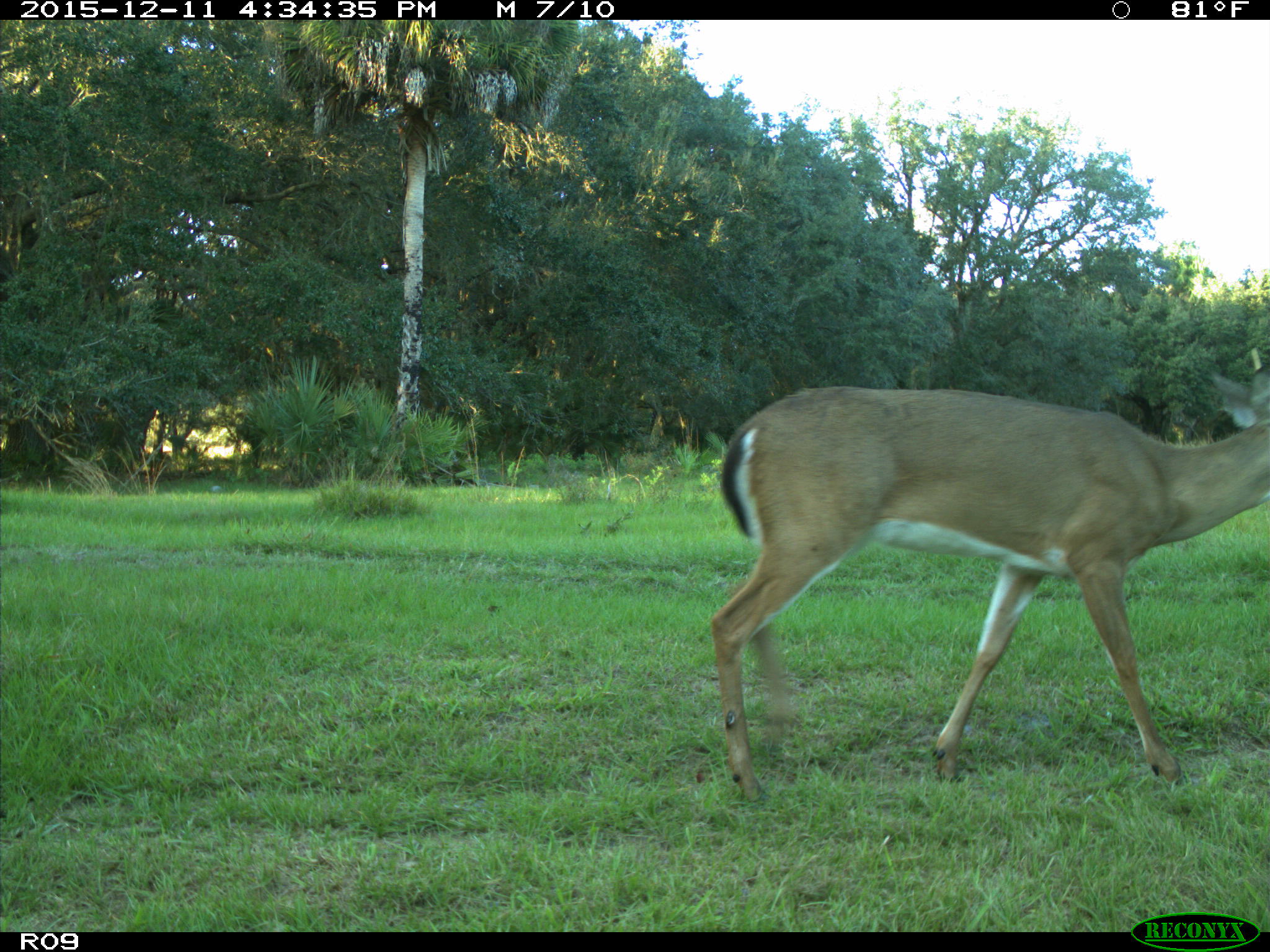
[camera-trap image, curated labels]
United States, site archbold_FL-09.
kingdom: Animalia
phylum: Chordata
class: Mammalia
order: Artiodactyla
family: Cervidae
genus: Odocoileus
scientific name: Odocoileus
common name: deer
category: unidentified deer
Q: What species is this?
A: Unidentified deer (deer) (Odocoileus).